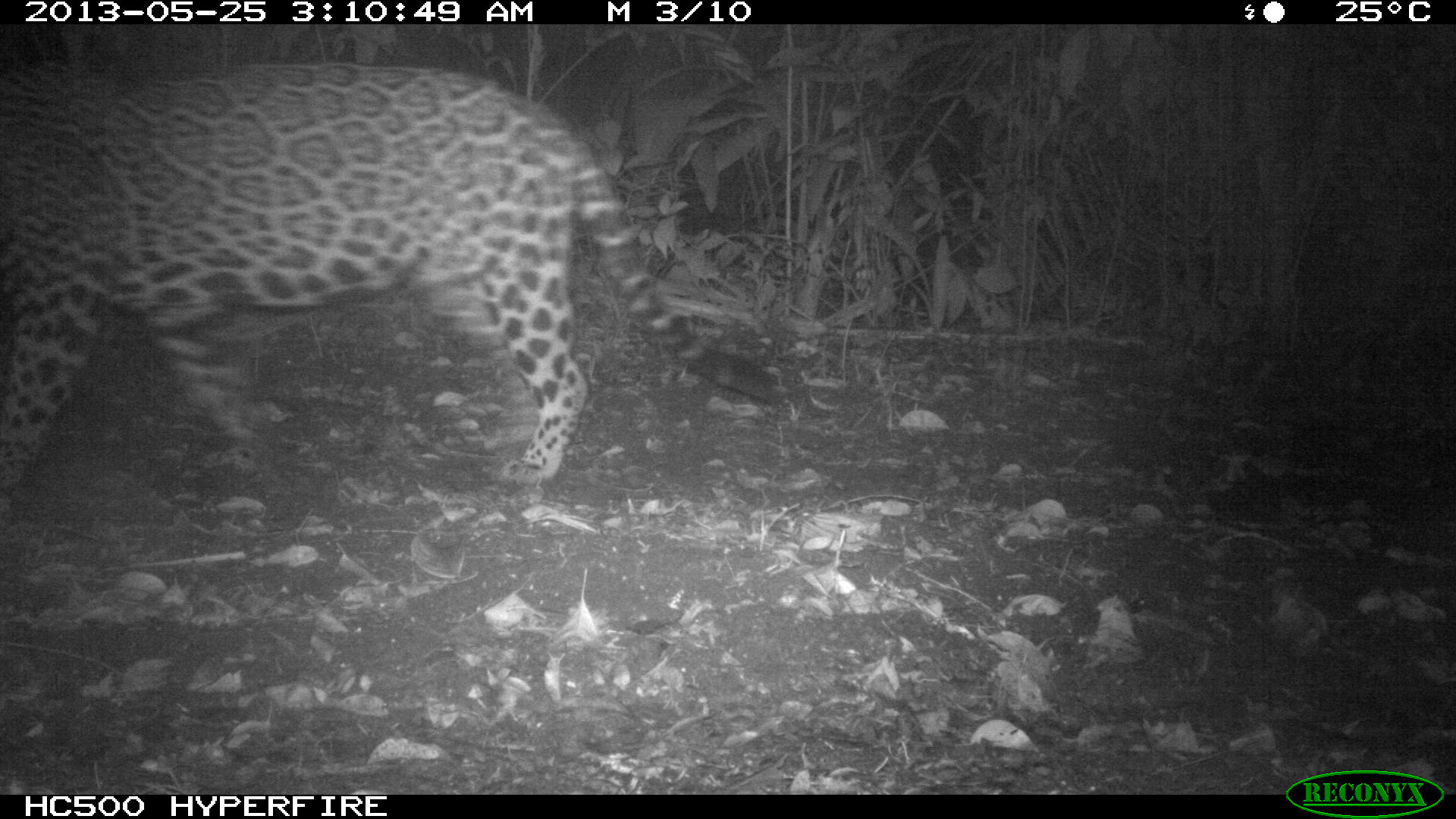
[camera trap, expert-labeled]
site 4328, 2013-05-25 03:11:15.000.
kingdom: Animalia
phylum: Chordata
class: Mammalia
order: Carnivora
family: Felidae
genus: Panthera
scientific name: Panthera onca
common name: jaguar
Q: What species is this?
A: Panthera onca (jaguar).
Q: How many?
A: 1.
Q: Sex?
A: Male.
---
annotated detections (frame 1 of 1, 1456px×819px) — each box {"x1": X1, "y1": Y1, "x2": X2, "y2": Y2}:
panthera onca: {"x1": 1, "y1": 60, "x2": 776, "y2": 551}